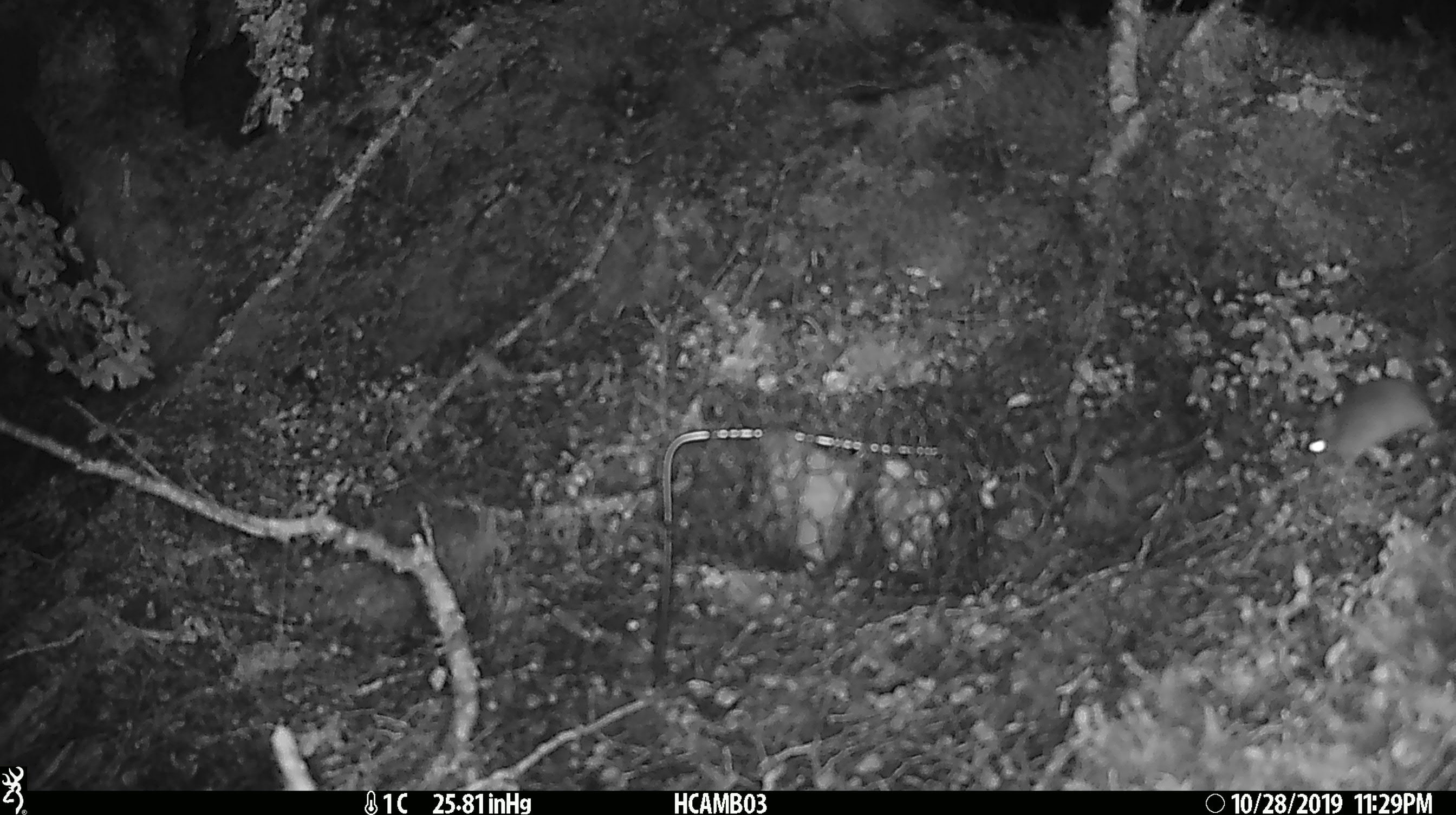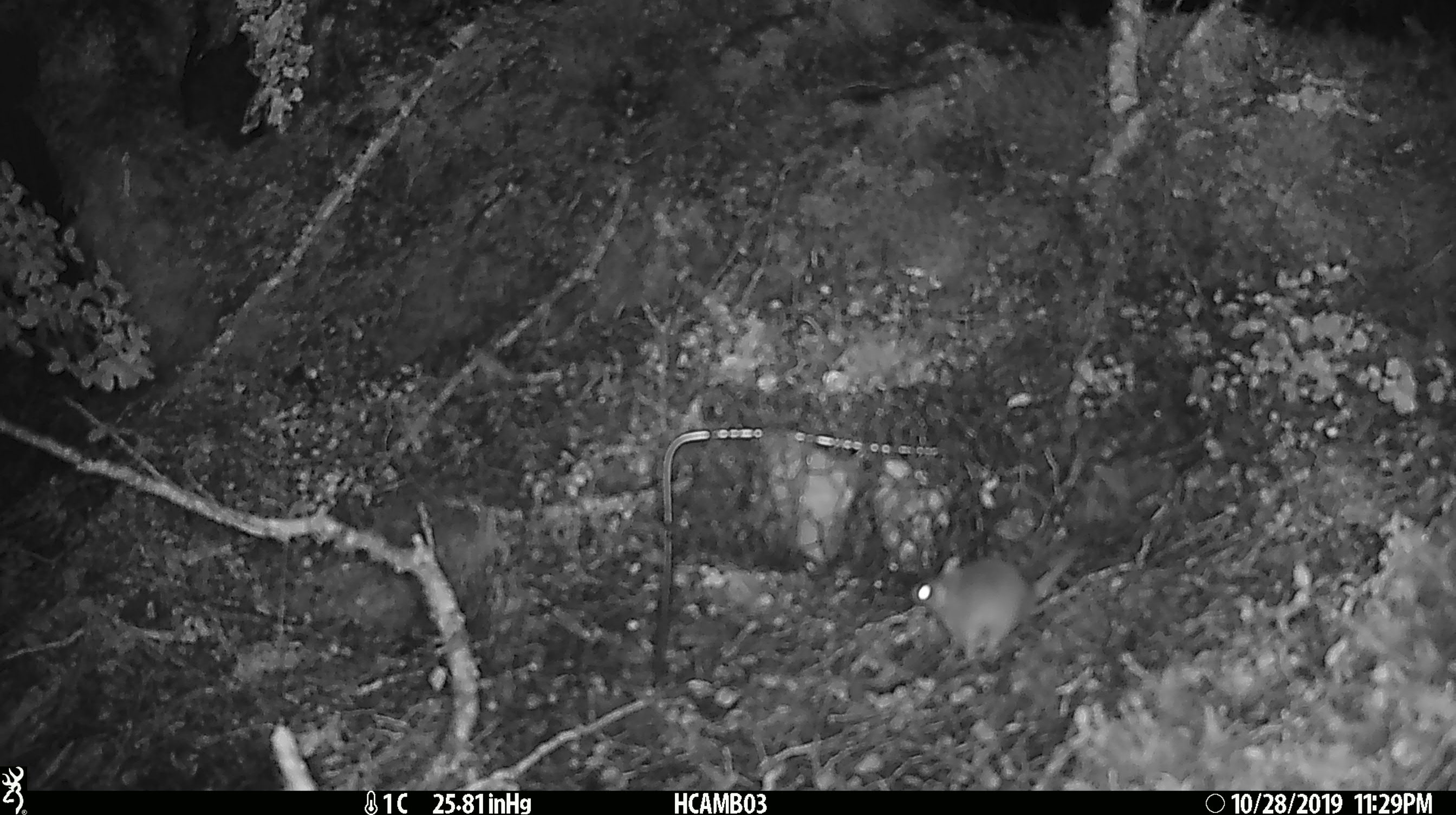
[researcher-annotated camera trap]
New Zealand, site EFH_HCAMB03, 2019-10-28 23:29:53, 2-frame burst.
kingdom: Animalia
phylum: Chordata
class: Mammalia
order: Rodentia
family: Muridae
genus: Mus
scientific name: Mus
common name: mouse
Mouse (Mus).